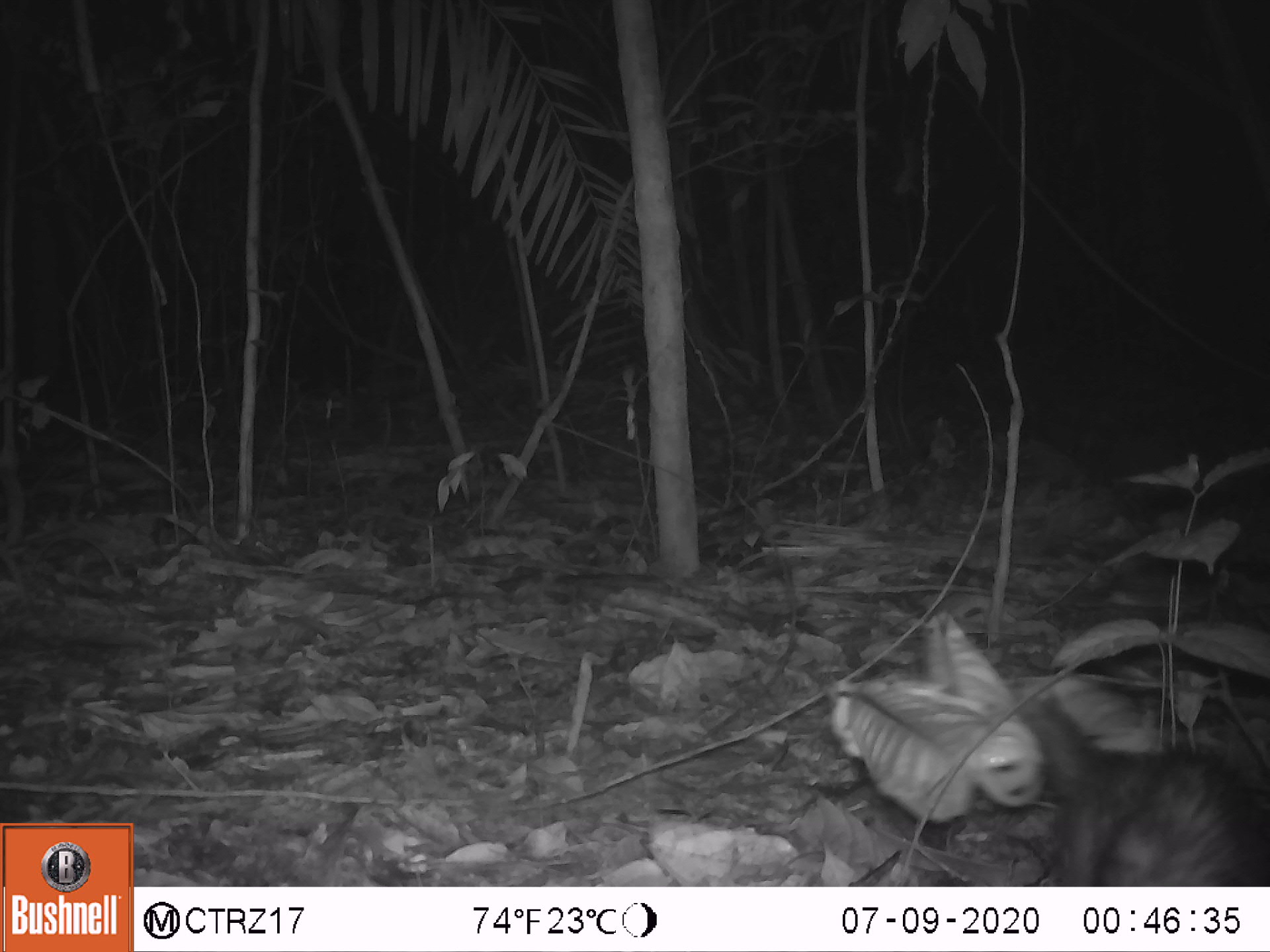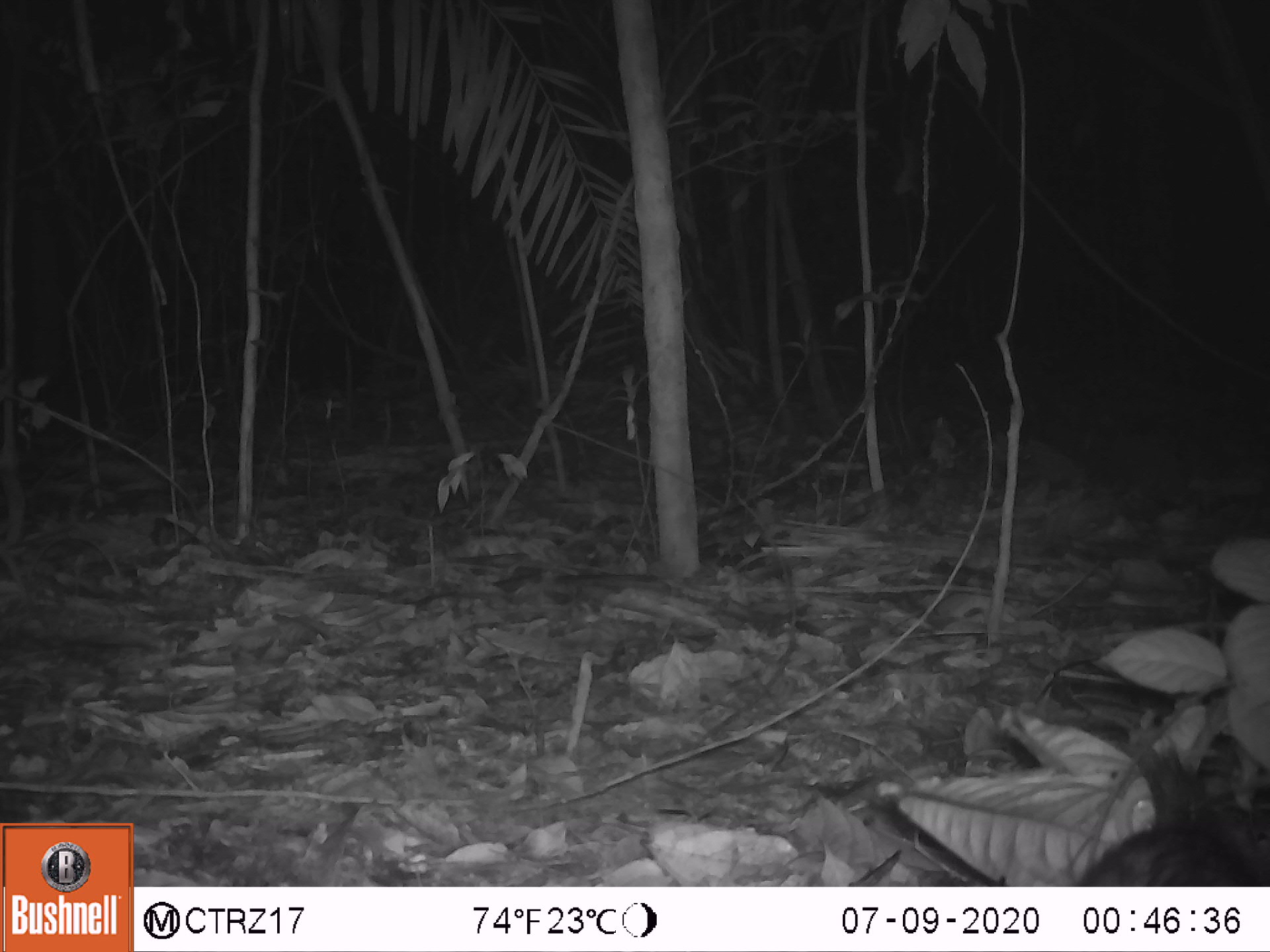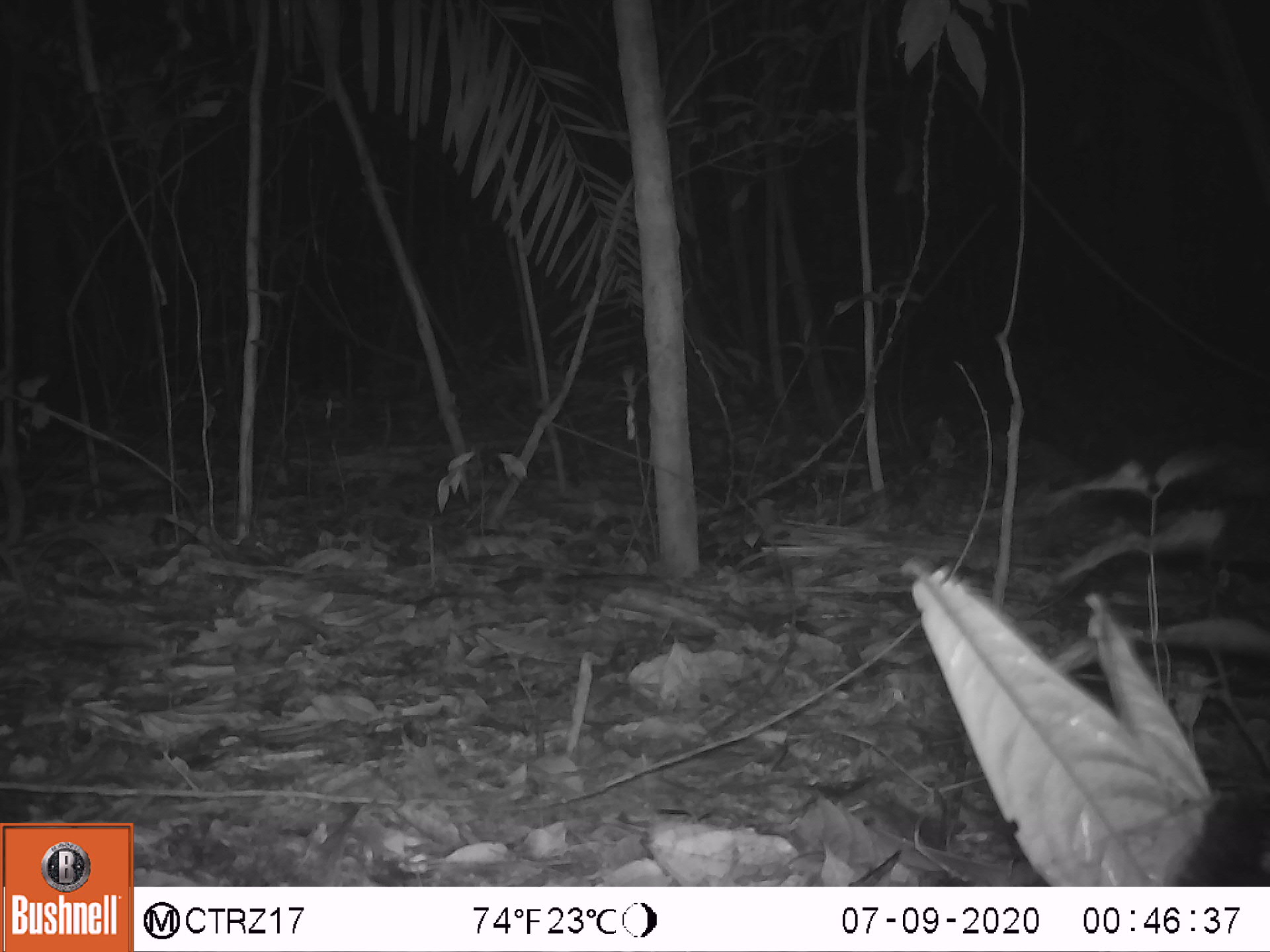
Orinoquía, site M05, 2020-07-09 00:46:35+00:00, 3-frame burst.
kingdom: Animalia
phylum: Chordata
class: Mammalia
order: Didelphimorphia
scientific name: Didelphimorphia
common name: possum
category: unknown possum